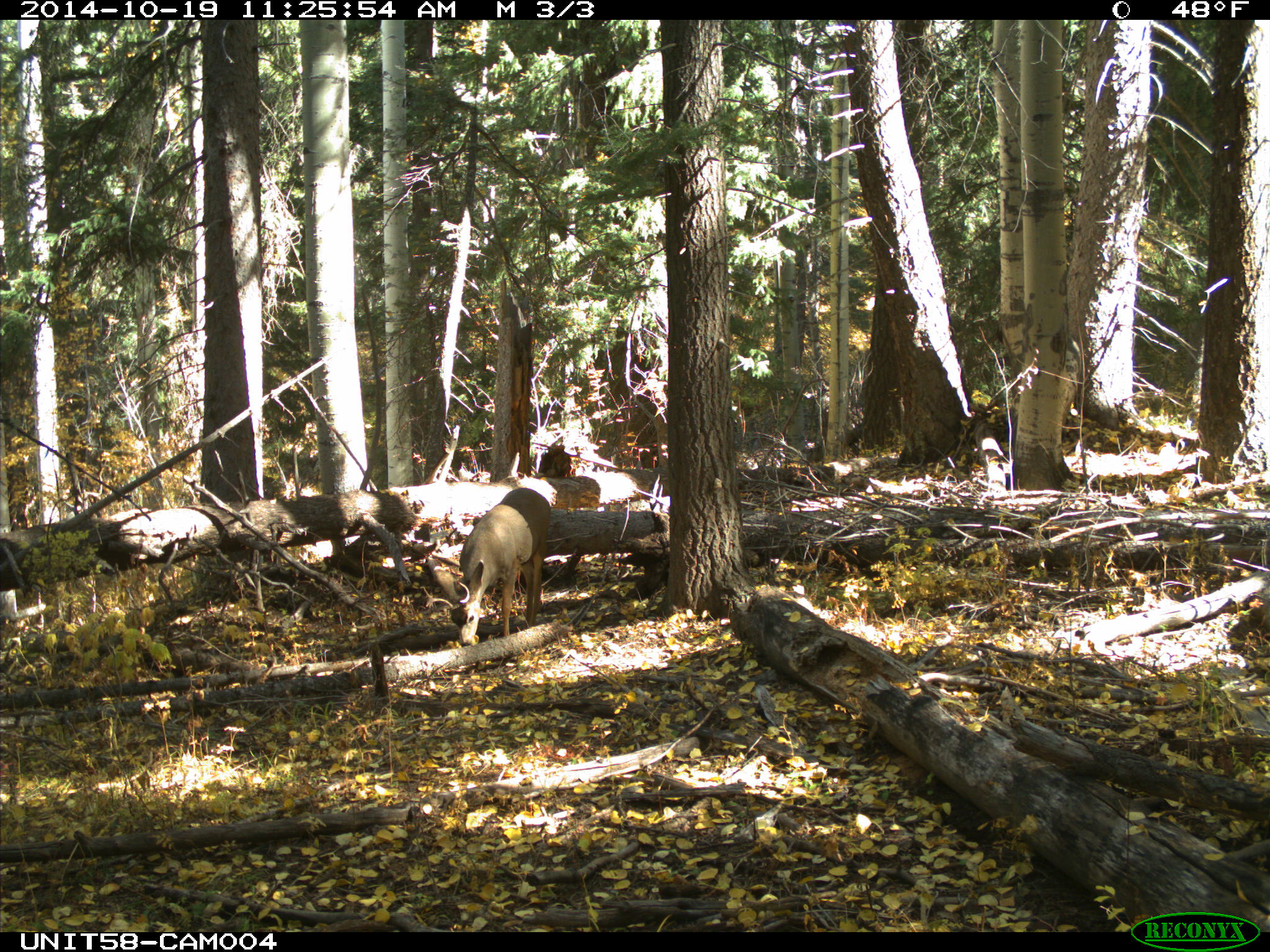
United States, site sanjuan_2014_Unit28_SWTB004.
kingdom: Animalia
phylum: Chordata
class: Mammalia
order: Artiodactyla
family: Cervidae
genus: Odocoileus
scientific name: Odocoileus hemionus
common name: mule deer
Odocoileus hemionus (mule deer).